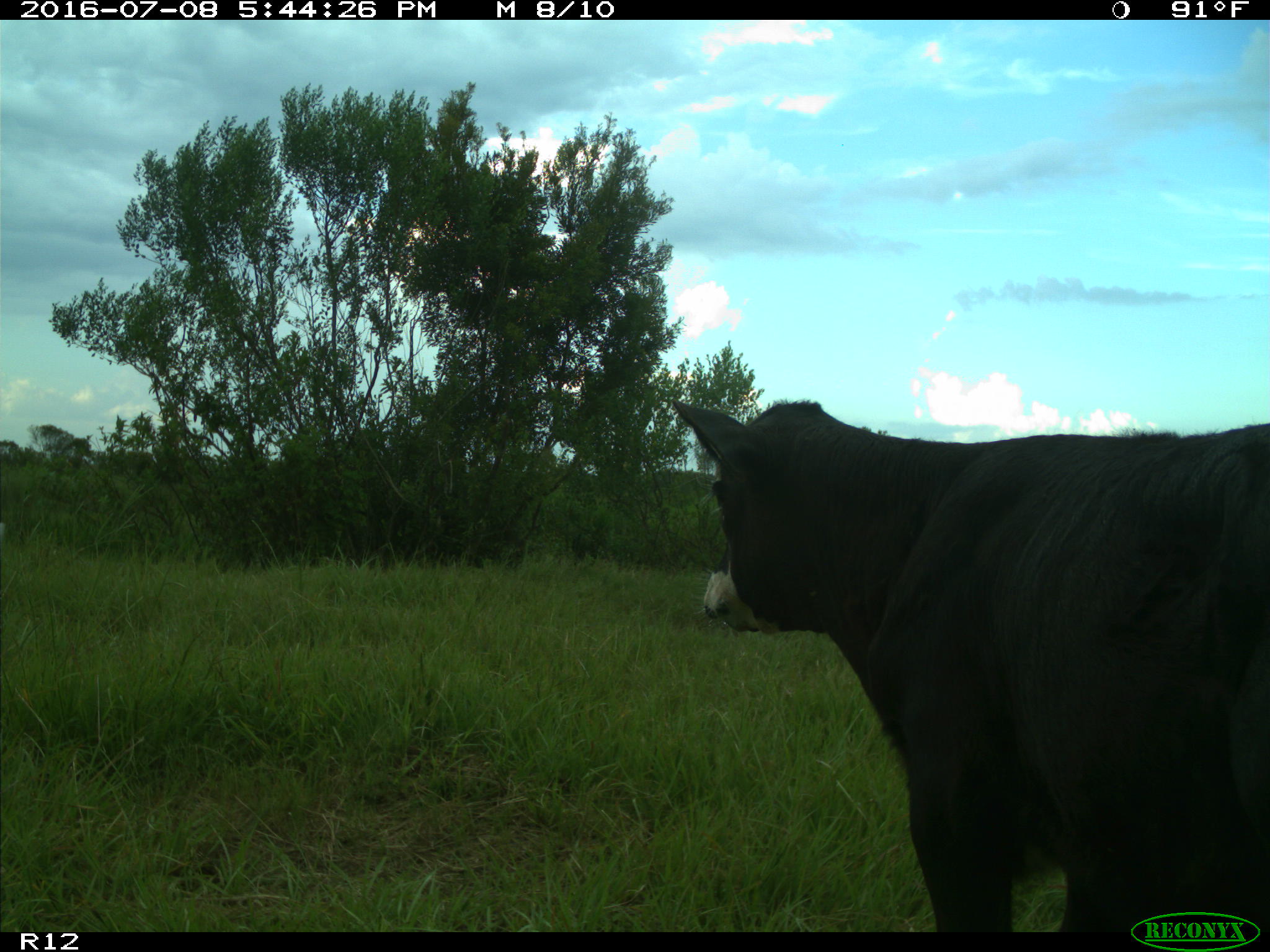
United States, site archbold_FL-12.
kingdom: Animalia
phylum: Chordata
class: Mammalia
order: Artiodactyla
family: Bovidae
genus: Bos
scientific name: Bos taurus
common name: domestic cow